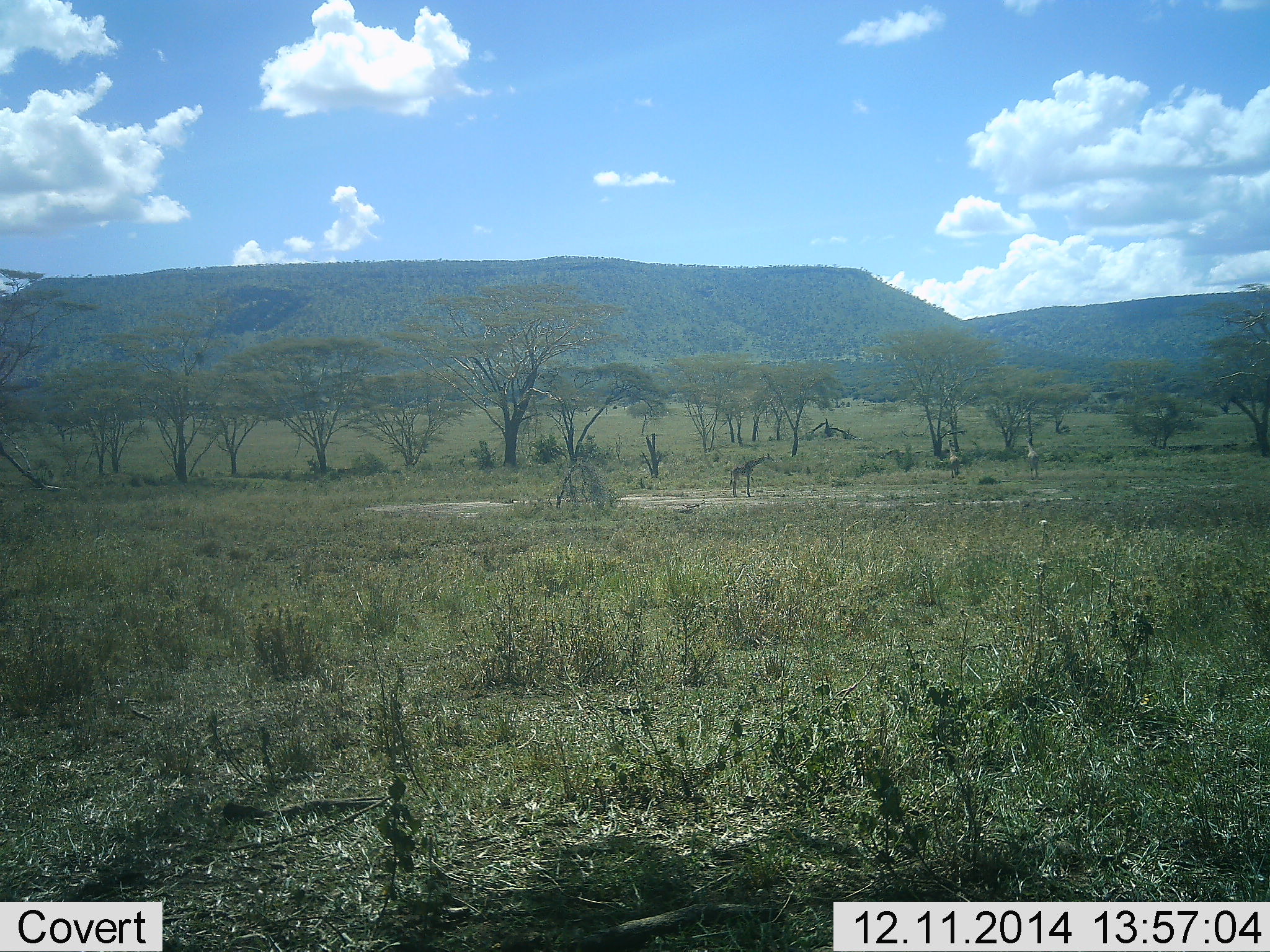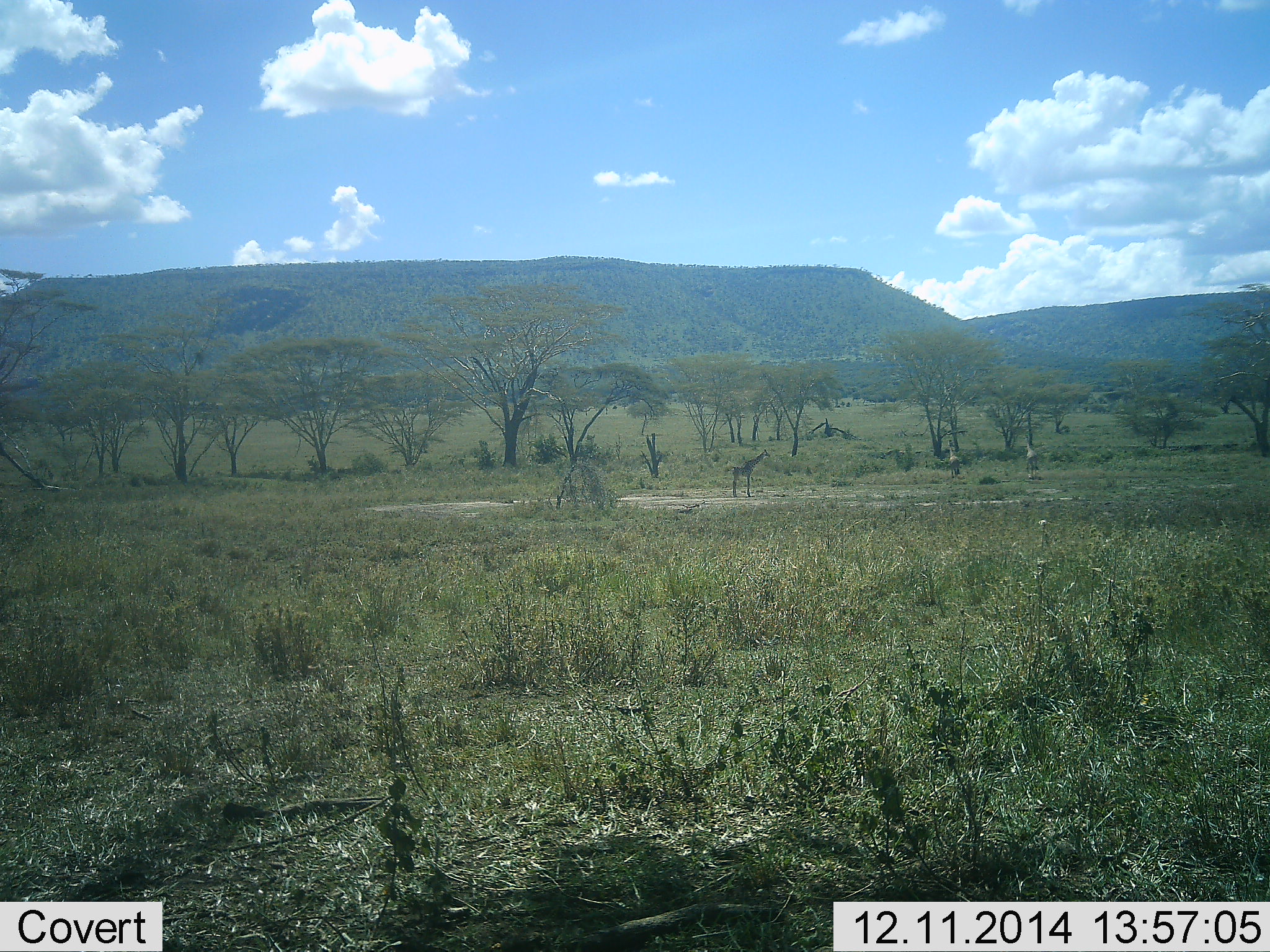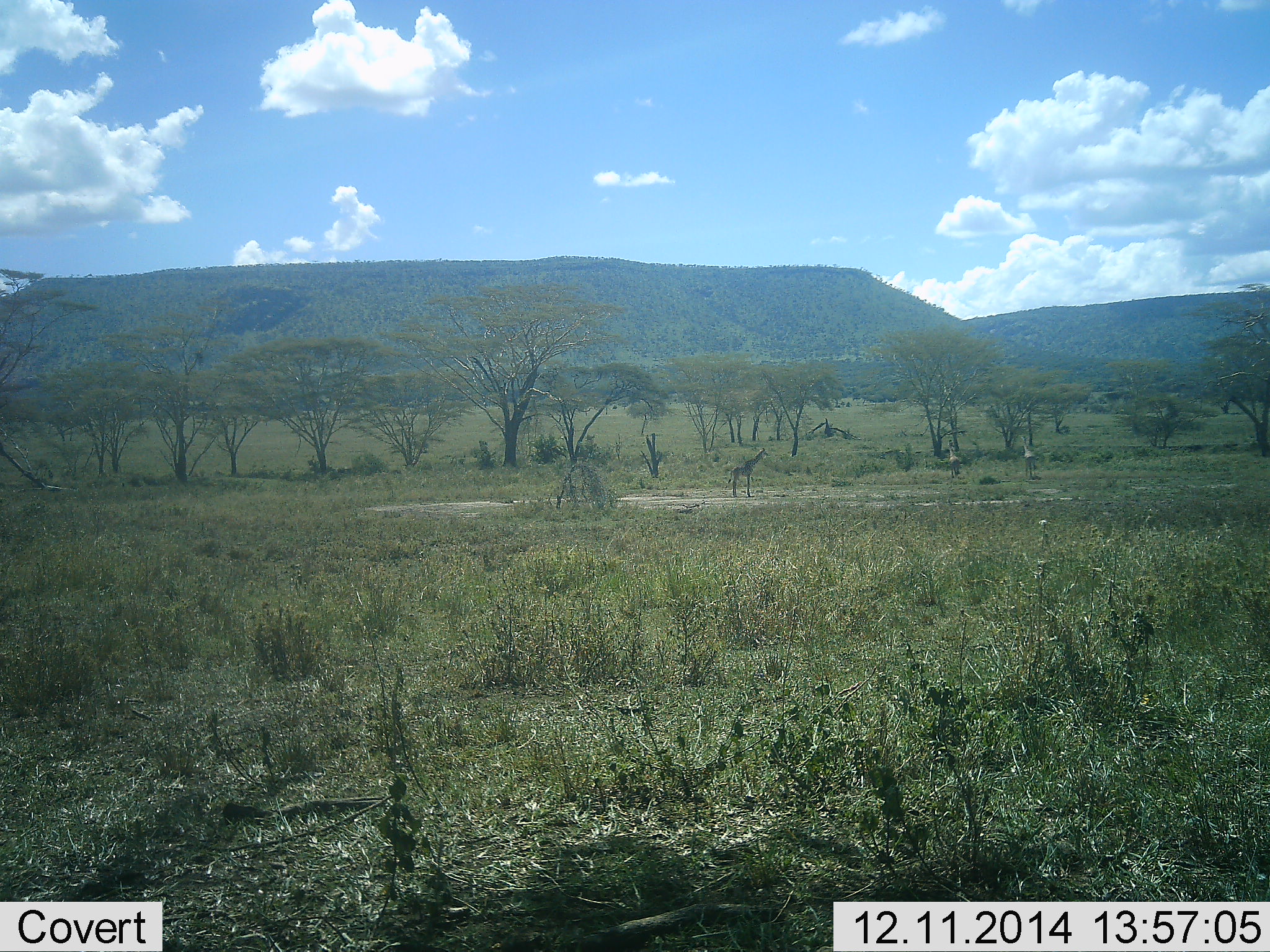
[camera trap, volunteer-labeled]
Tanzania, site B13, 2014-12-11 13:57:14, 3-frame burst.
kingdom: Animalia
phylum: Chordata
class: Mammalia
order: Artiodactyla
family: Giraffidae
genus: Giraffa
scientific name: Giraffa camelopardalis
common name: giraffe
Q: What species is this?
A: Giraffe (Giraffa camelopardalis).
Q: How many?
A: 3.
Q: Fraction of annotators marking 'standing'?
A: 100%.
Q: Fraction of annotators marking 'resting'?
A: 0%.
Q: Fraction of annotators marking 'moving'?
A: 20%.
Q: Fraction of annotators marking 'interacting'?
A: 0%.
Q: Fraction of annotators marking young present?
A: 30%.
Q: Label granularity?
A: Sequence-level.